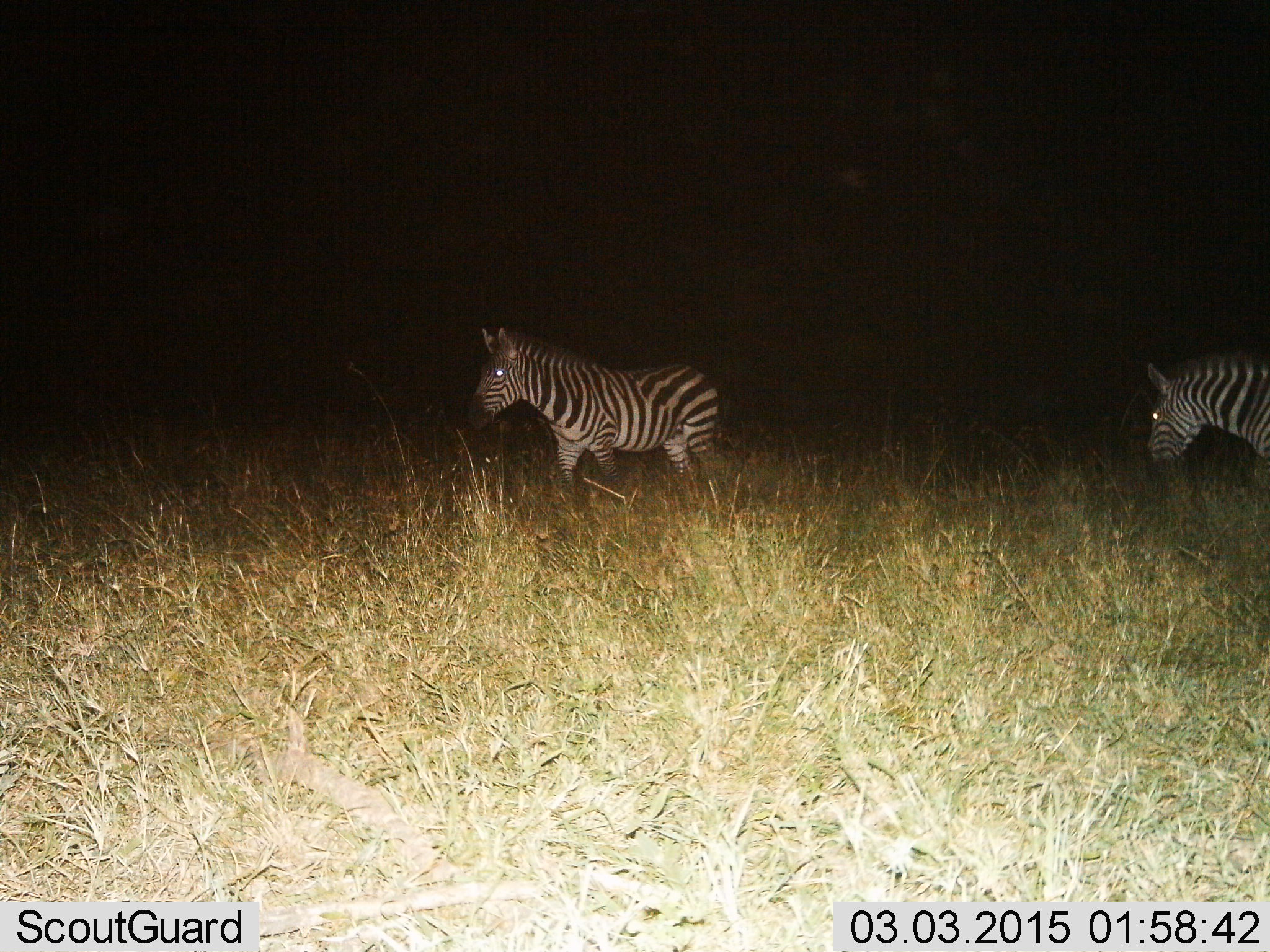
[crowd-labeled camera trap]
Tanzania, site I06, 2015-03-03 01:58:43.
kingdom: Animalia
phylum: Chordata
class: Mammalia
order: Perissodactyla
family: Equidae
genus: Equus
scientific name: Equus quagga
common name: plains zebra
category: zebra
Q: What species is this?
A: Zebra (plains zebra) (Equus quagga).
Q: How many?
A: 2.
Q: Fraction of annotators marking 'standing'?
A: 40%.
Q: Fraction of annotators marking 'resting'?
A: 0%.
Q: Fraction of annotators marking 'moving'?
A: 60%.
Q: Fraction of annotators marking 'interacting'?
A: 0%.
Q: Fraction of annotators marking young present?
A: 0%.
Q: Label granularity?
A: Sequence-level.